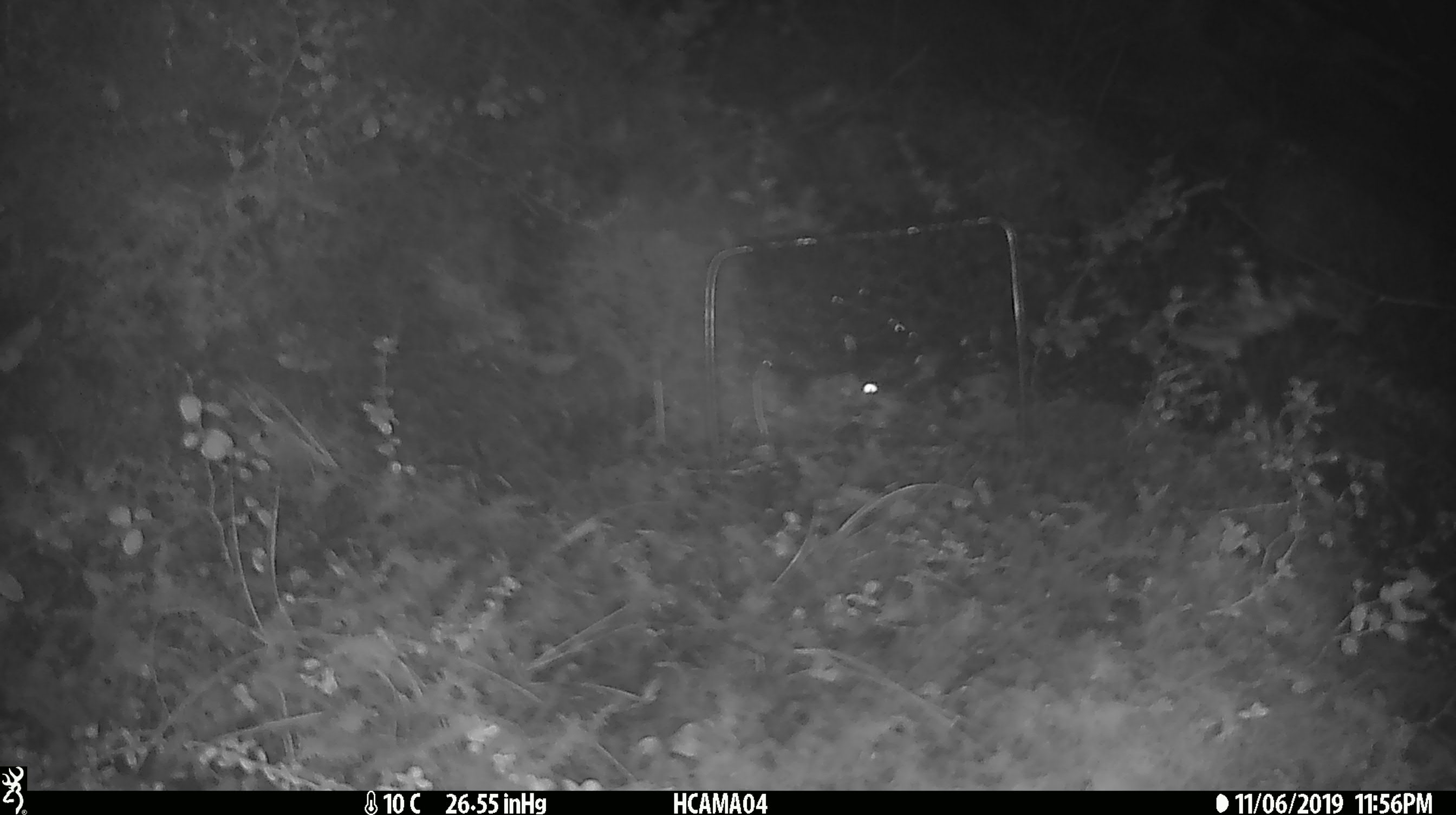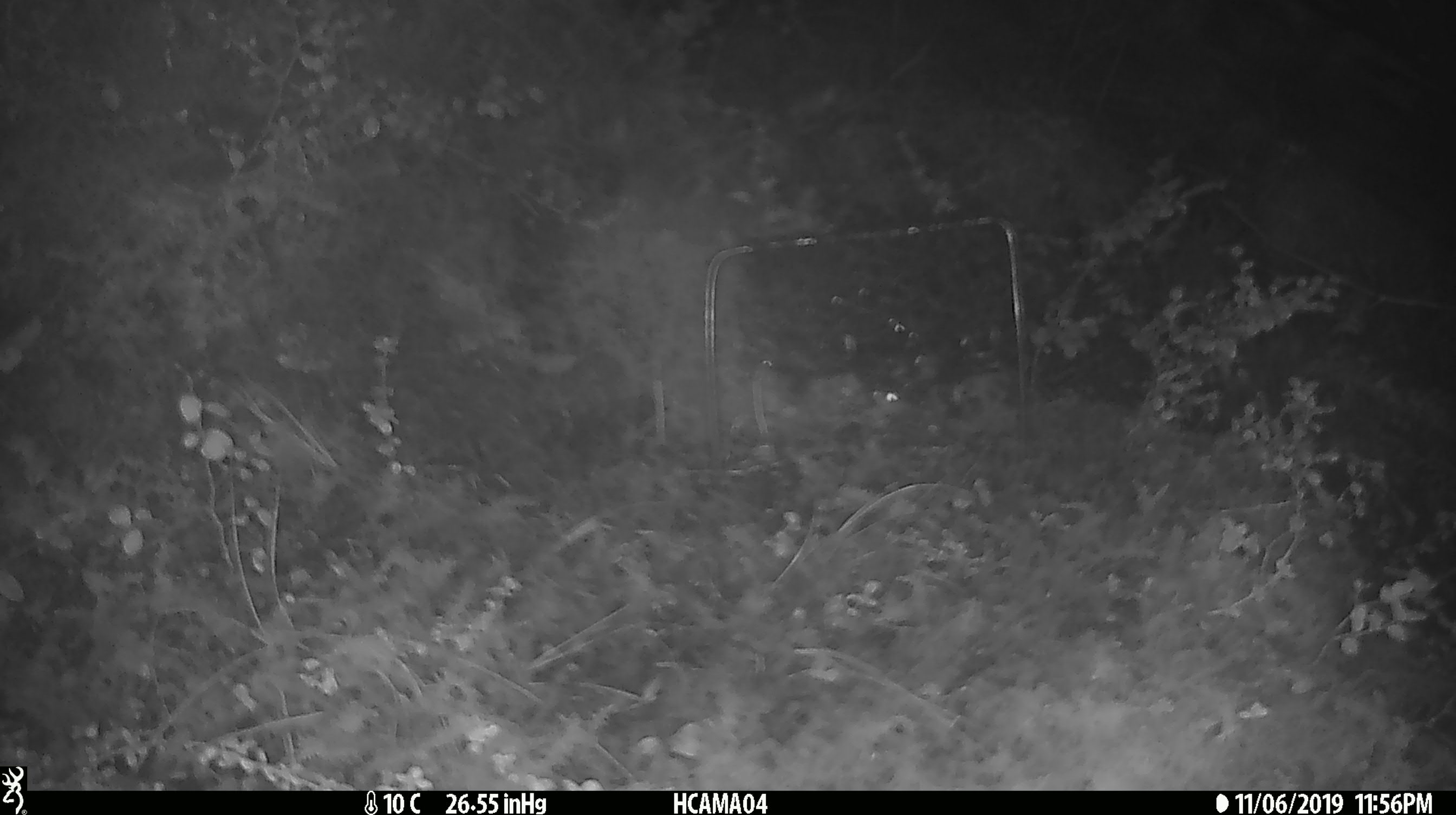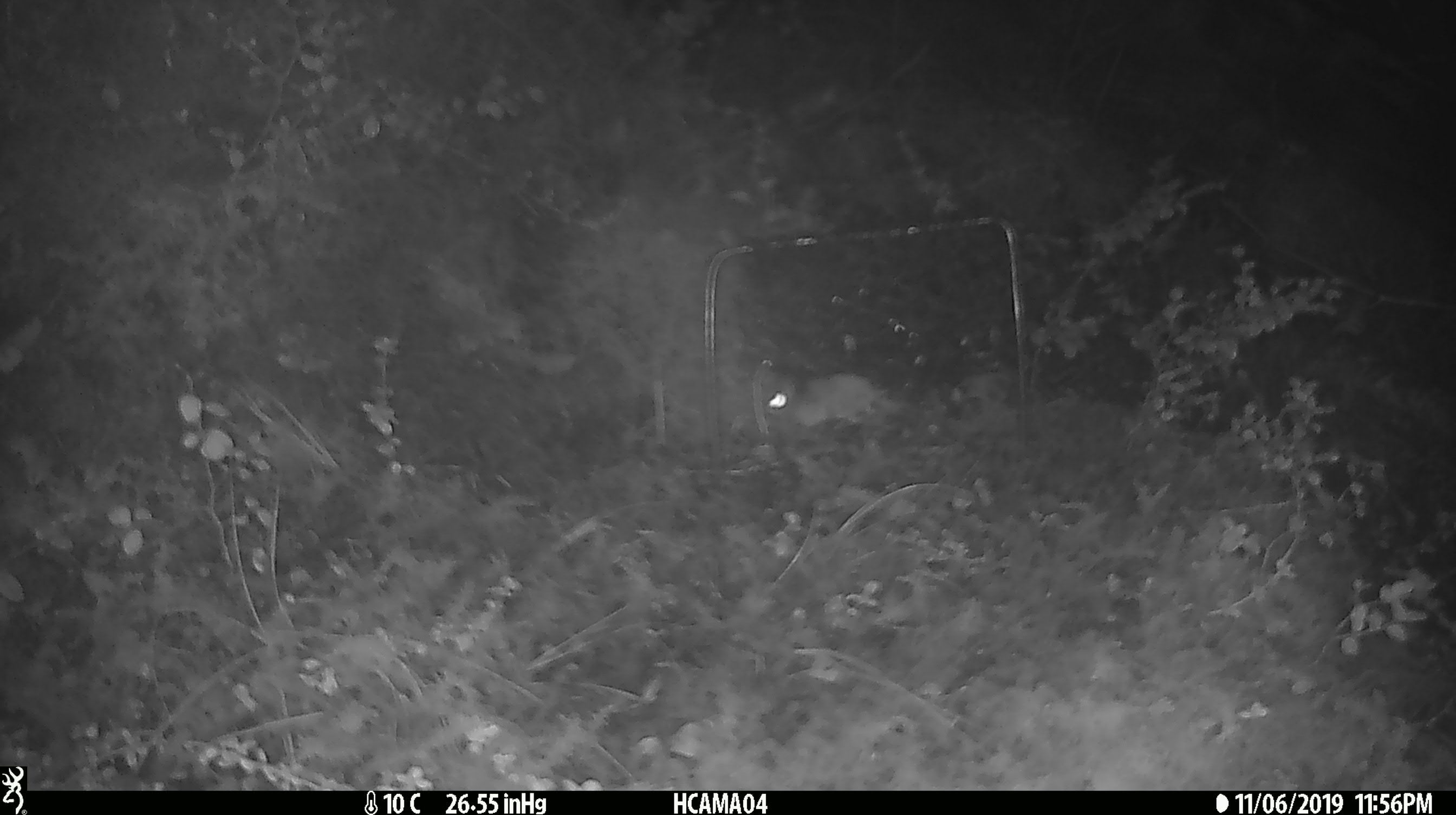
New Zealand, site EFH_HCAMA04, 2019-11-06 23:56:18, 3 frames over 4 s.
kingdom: Animalia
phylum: Chordata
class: Mammalia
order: Rodentia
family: Muridae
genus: Mus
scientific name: Mus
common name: mouse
Mouse (Mus).